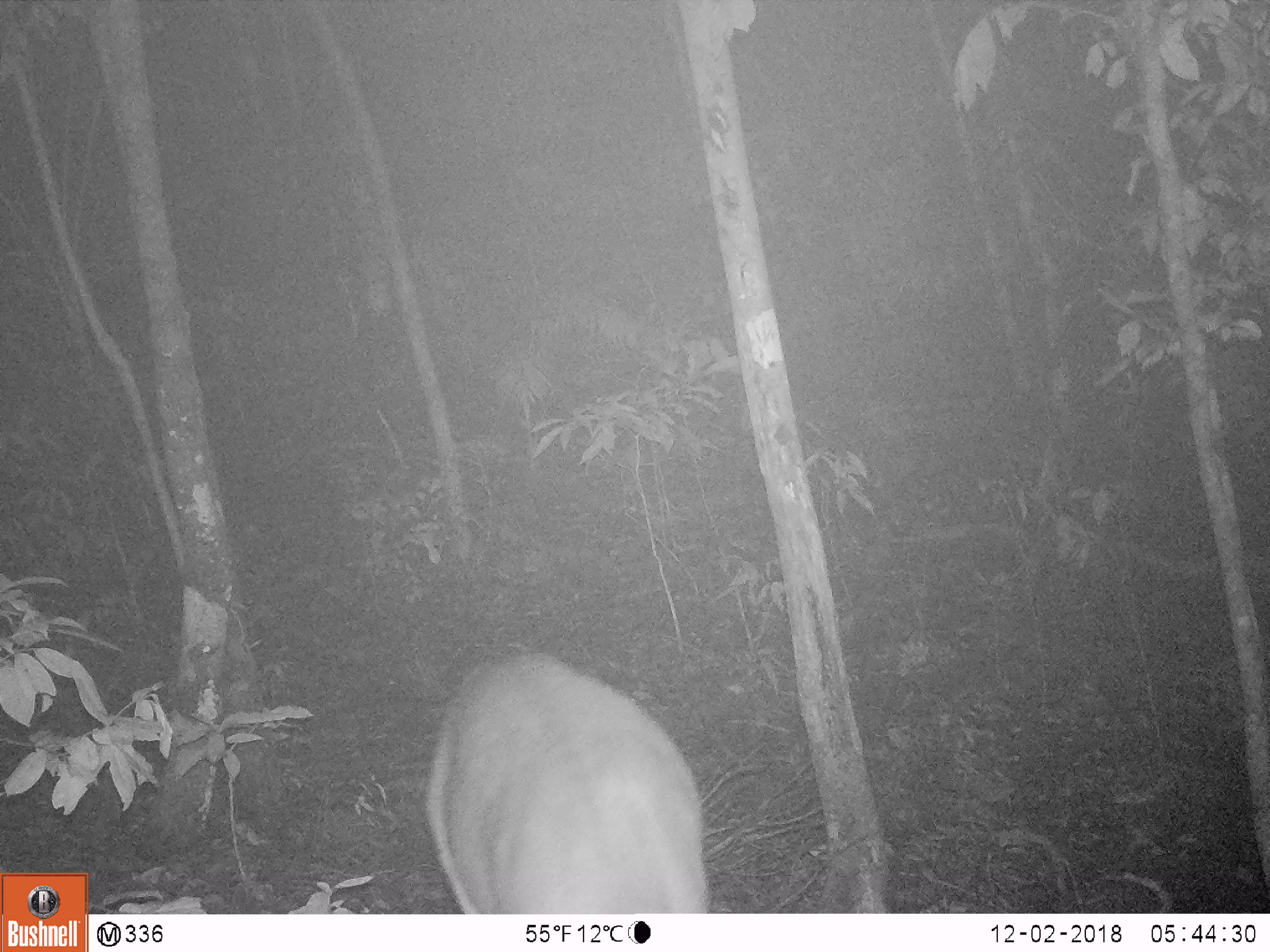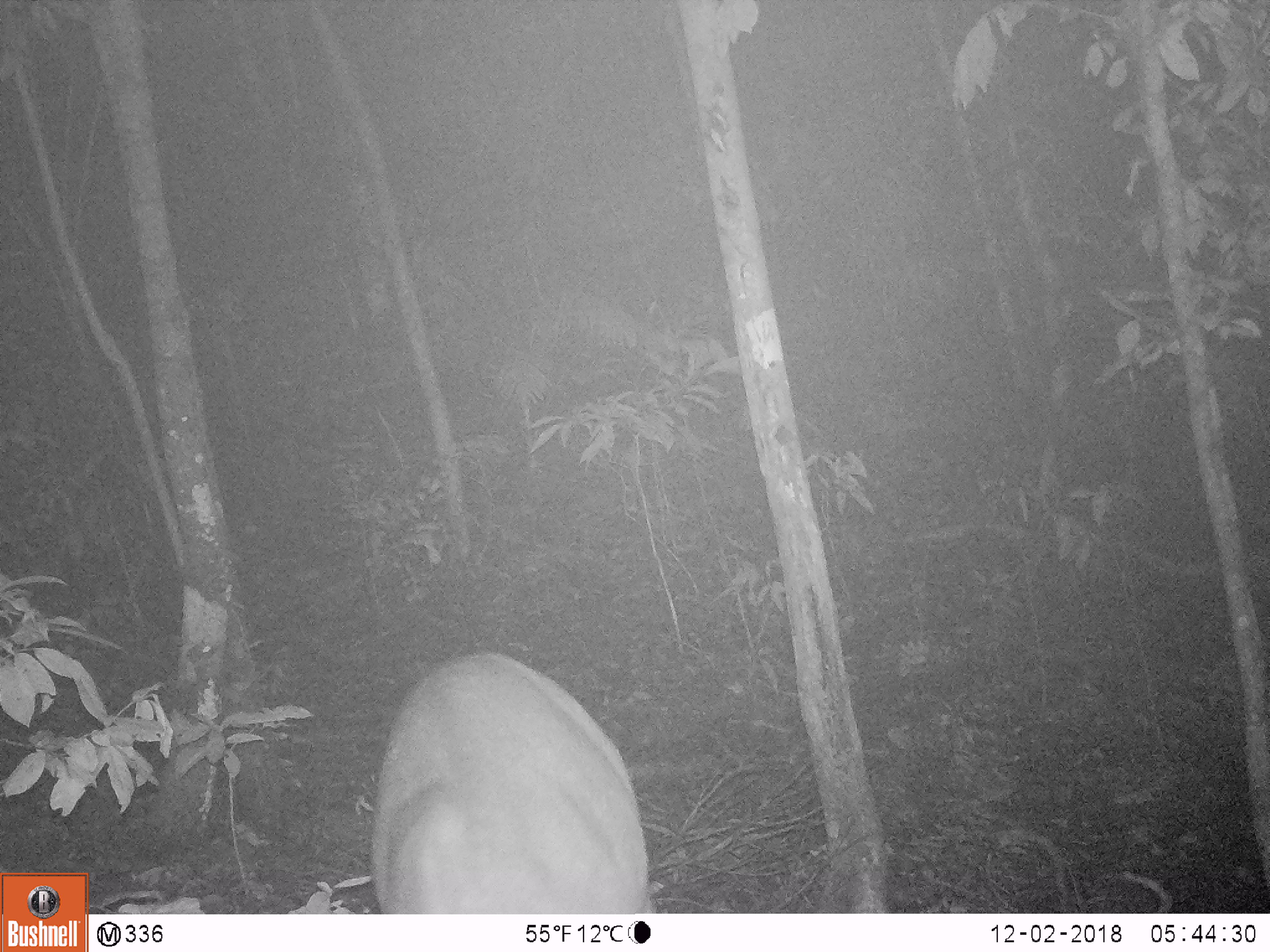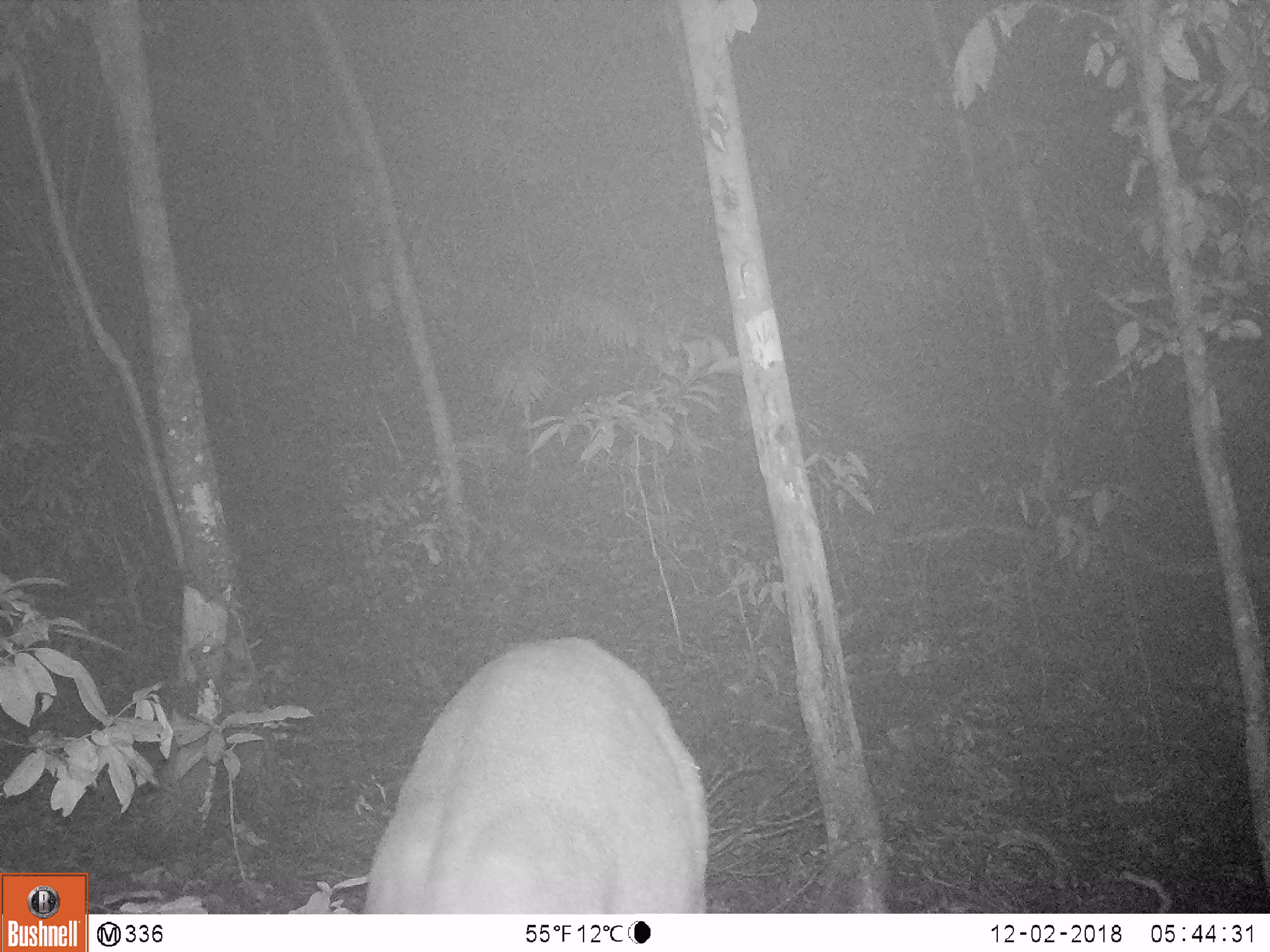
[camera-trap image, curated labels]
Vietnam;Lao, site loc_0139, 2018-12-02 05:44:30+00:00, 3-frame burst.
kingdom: Animalia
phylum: Chordata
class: Mammalia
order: Artiodactyla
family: Cervidae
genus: Muntiacus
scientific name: Muntiacus vuquangensis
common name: large-antlered muntjac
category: large antlered muntjac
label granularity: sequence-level